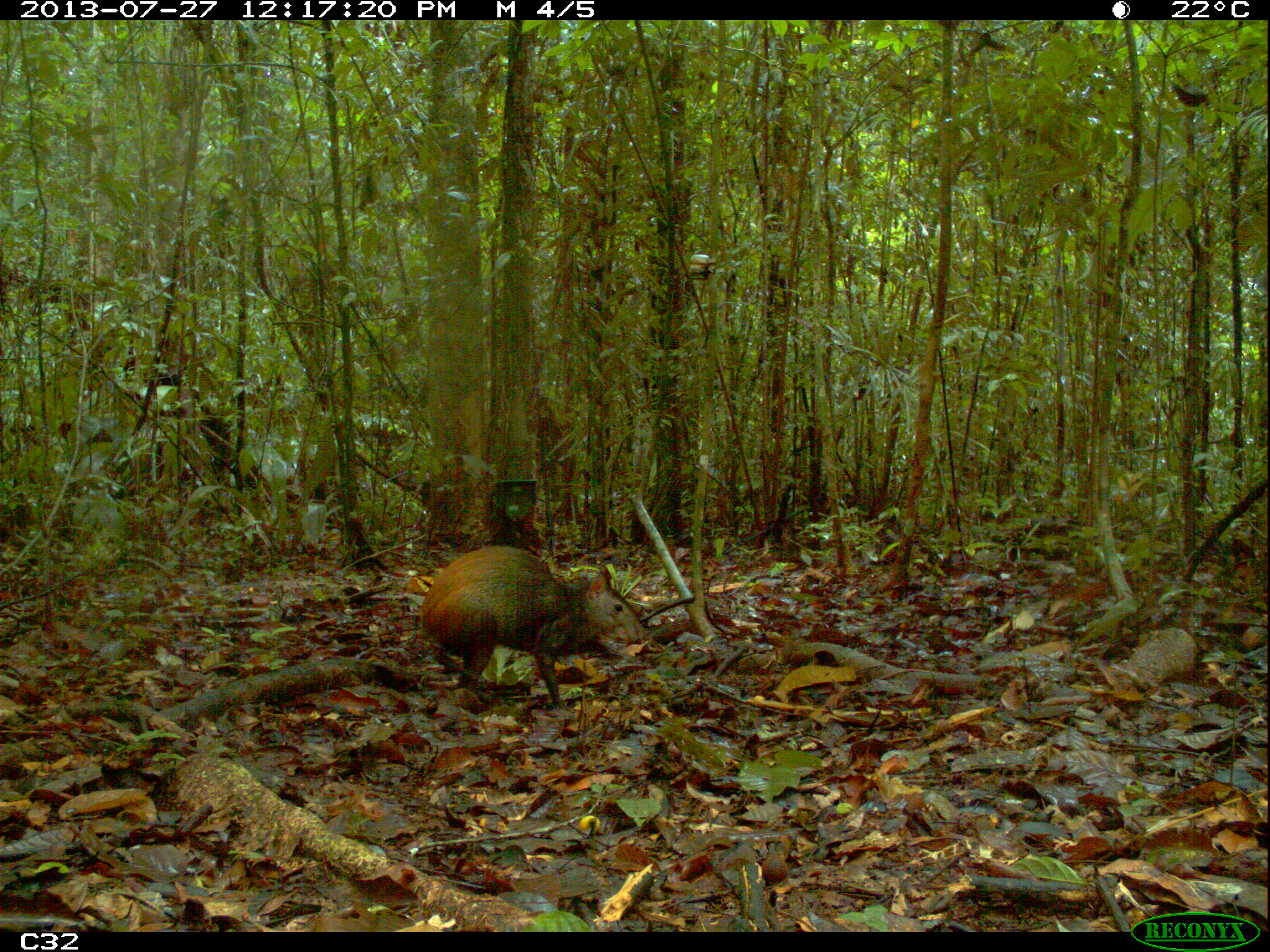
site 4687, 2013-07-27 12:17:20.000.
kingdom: Animalia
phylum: Chordata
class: Mammalia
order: Rodentia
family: Dasyproctidae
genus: Dasyprocta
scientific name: Dasyprocta leporina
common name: red-rumped agouti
Dasyprocta leporina (red-rumped agouti), count 1, age adult.